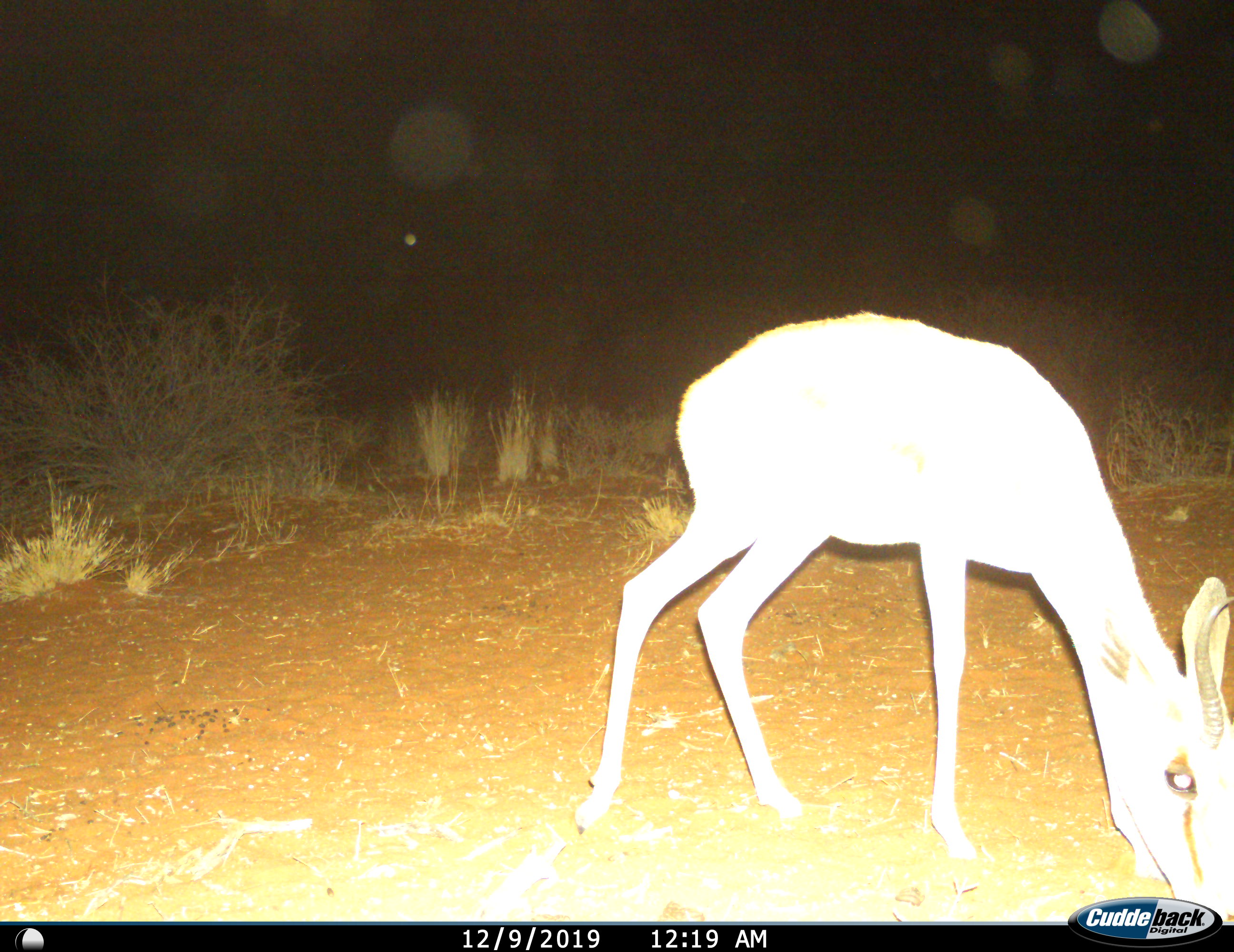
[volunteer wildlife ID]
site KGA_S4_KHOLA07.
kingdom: Animalia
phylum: Chordata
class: Mammalia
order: Artiodactyla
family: Bovidae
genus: Antidorcas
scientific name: Antidorcas marsupialis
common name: springbok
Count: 1.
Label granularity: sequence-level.